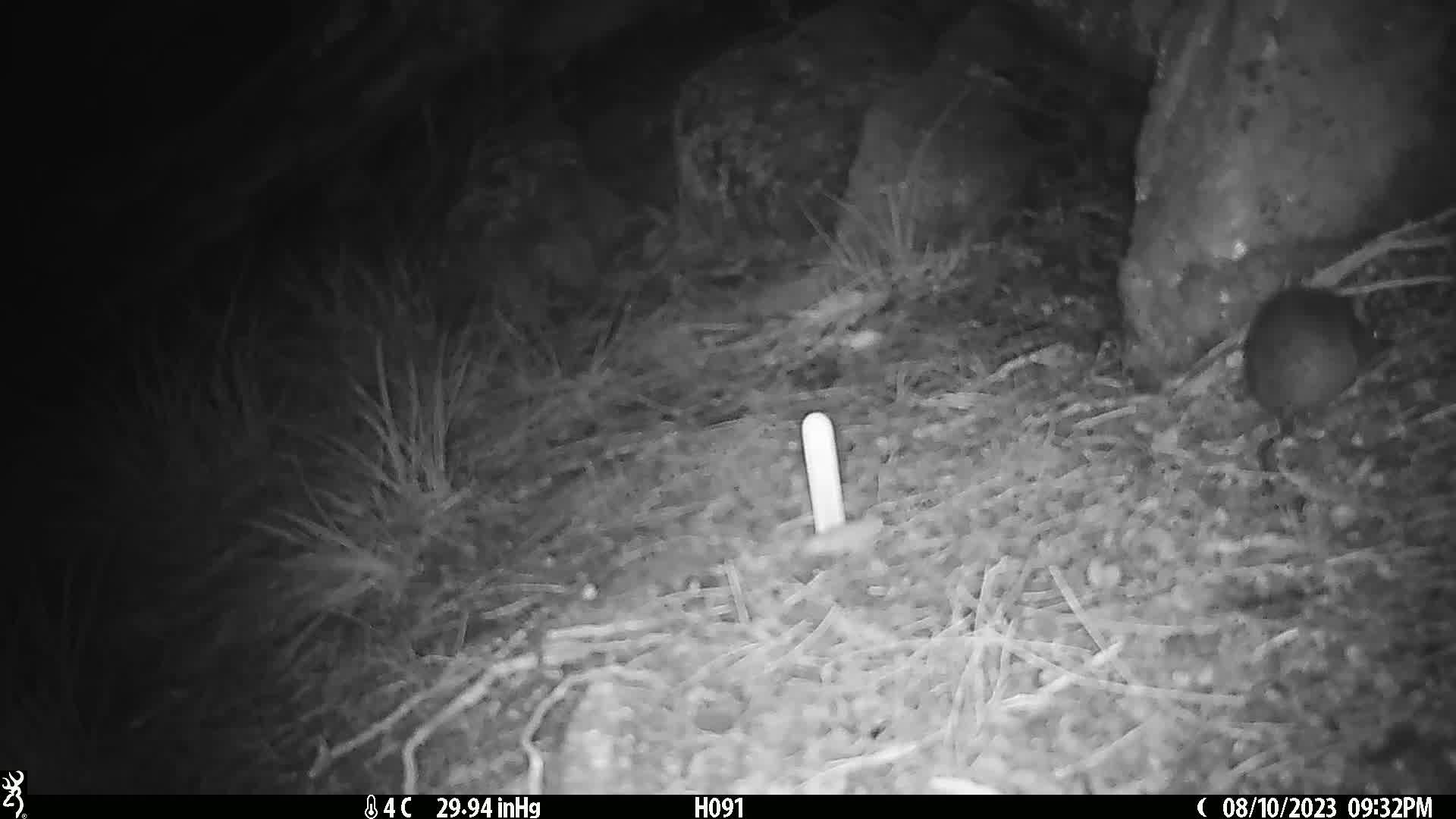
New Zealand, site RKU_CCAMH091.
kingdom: Animalia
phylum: Chordata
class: Mammalia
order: Rodentia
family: Muridae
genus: Rattus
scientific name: Rattus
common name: rat